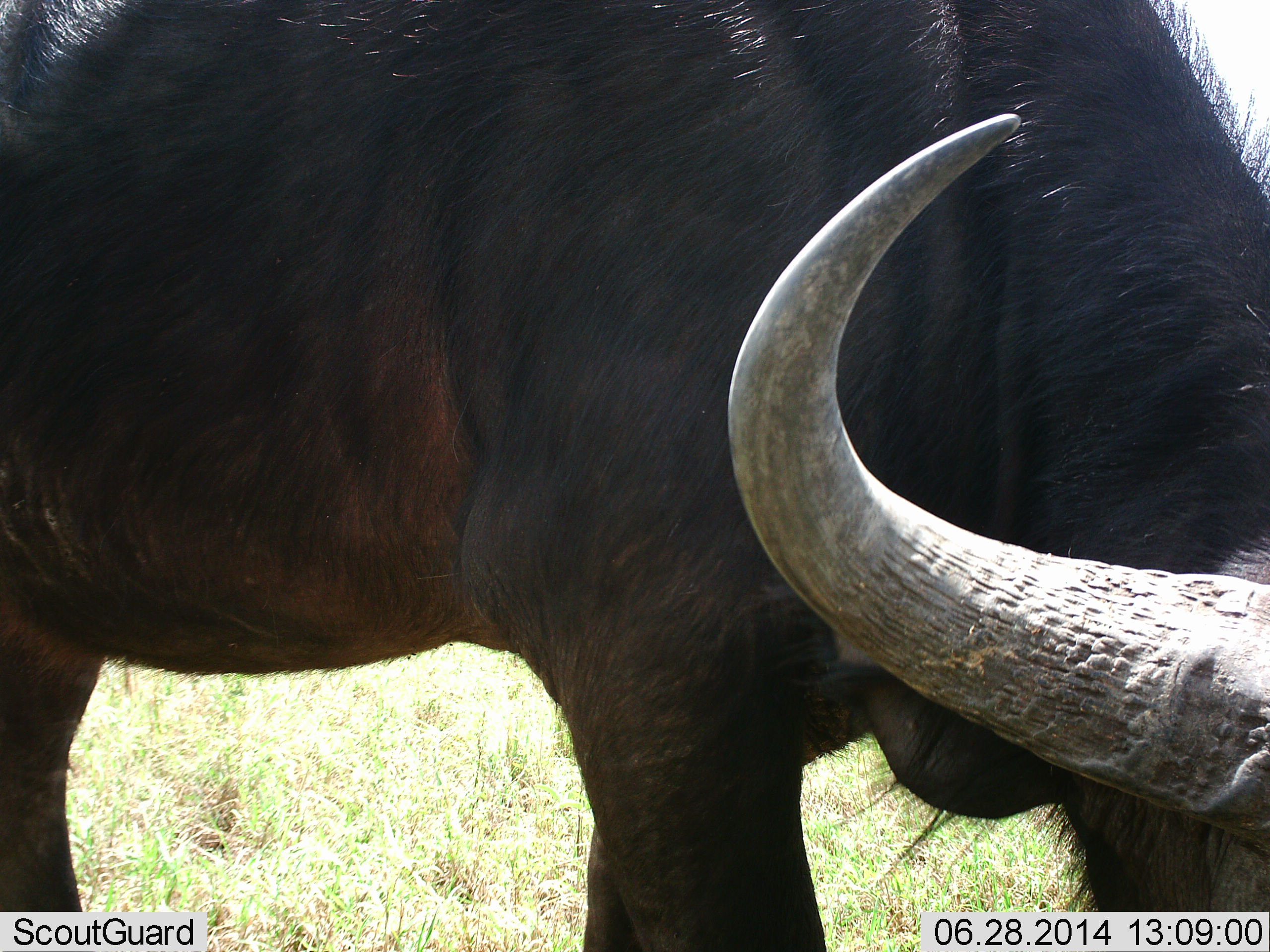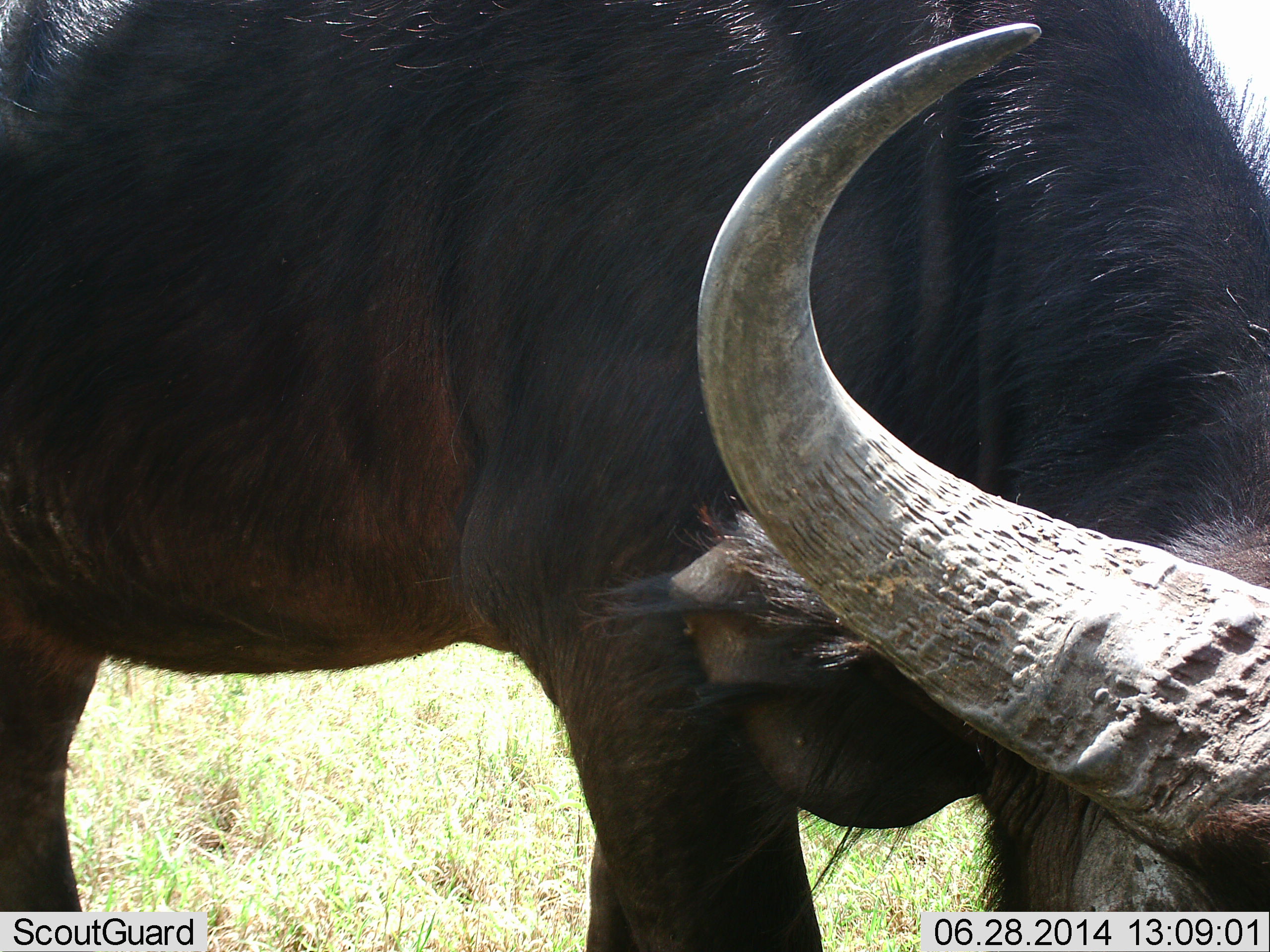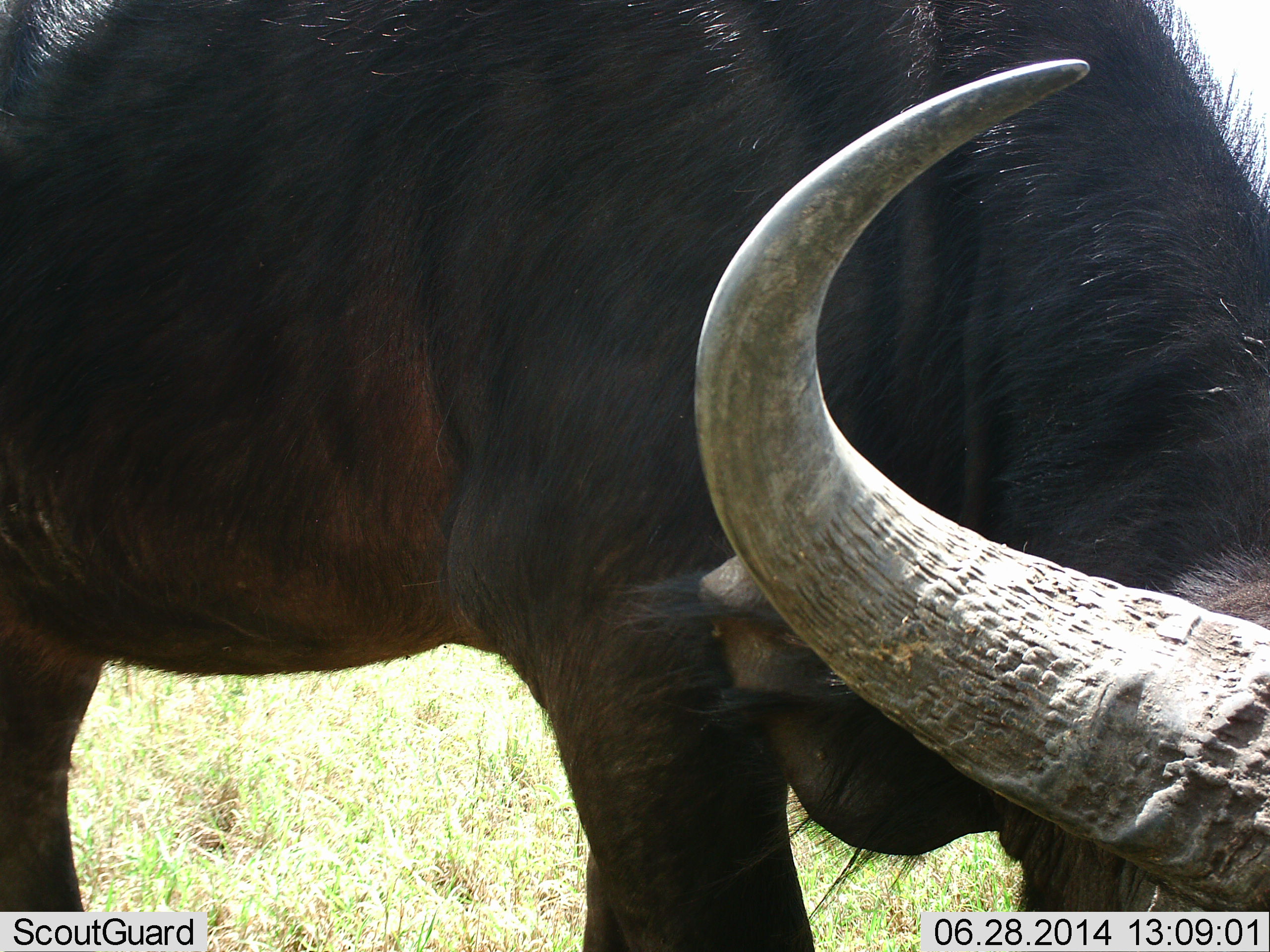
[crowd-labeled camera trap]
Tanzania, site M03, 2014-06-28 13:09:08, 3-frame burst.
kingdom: Animalia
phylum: Chordata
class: Mammalia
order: Artiodactyla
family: Bovidae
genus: Syncerus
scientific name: Syncerus caffer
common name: cape buffalo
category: buffalo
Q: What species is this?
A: Buffalo (cape buffalo) (Syncerus caffer).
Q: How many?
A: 1.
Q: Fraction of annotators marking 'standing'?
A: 40%.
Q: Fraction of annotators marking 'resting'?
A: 0%.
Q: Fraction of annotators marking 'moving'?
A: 0%.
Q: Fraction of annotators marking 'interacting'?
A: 0%.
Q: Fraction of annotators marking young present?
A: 0%.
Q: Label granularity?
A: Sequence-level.